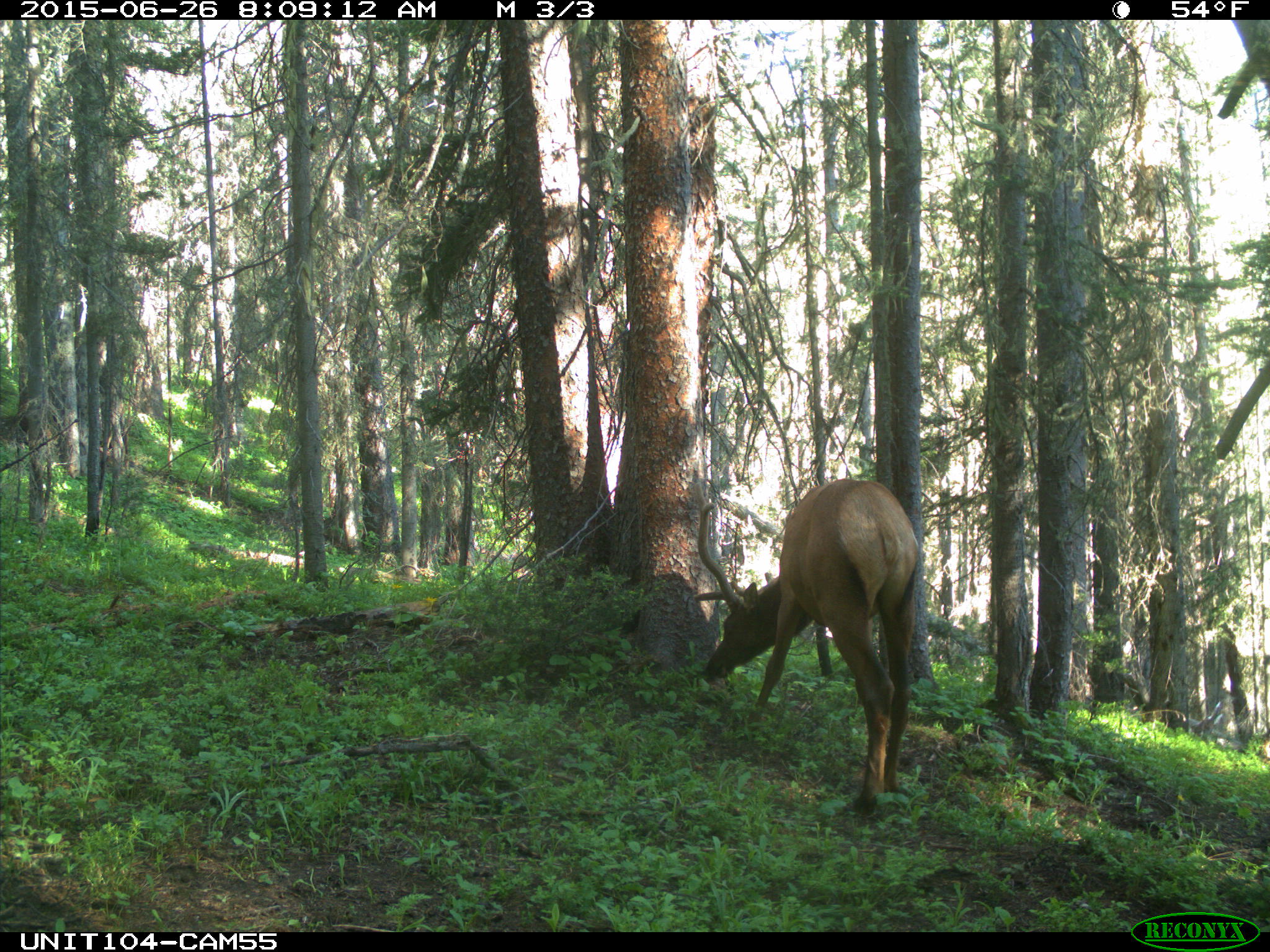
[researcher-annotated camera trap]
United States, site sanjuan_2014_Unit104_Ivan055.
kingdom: Animalia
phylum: Chordata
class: Mammalia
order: Artiodactyla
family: Cervidae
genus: Cervus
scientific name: Cervus elaphus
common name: red deer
Cervus elaphus (red deer).